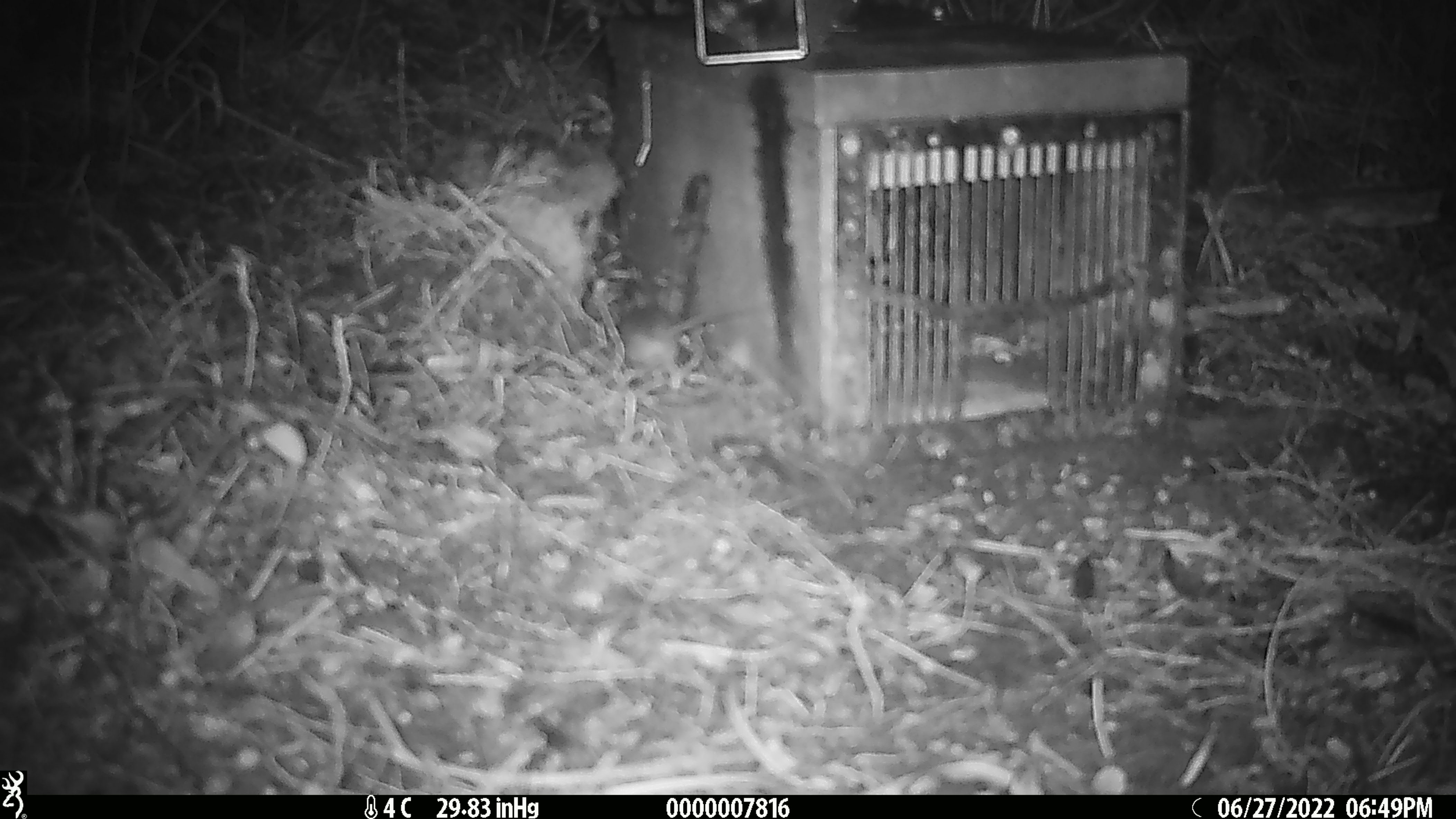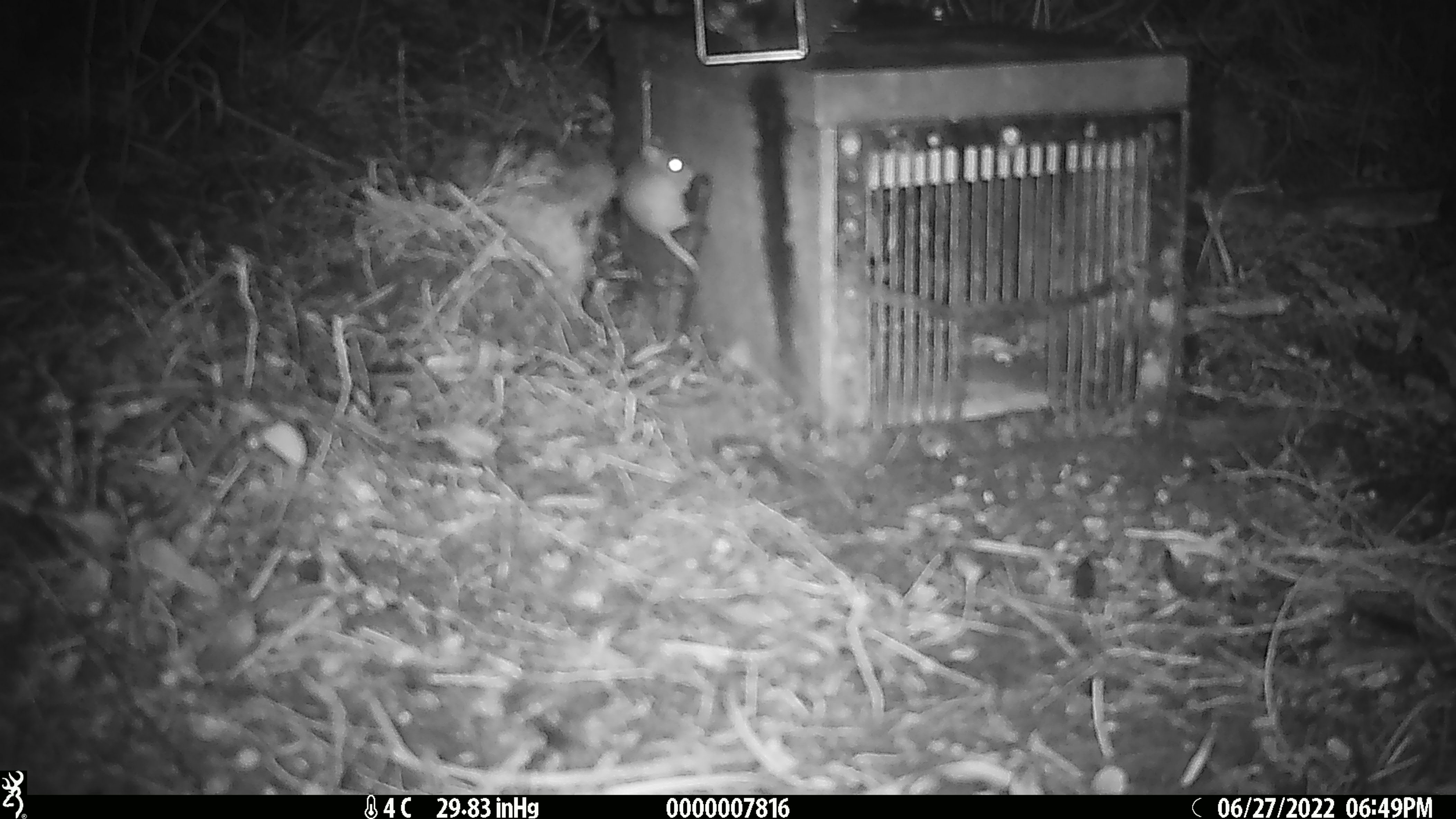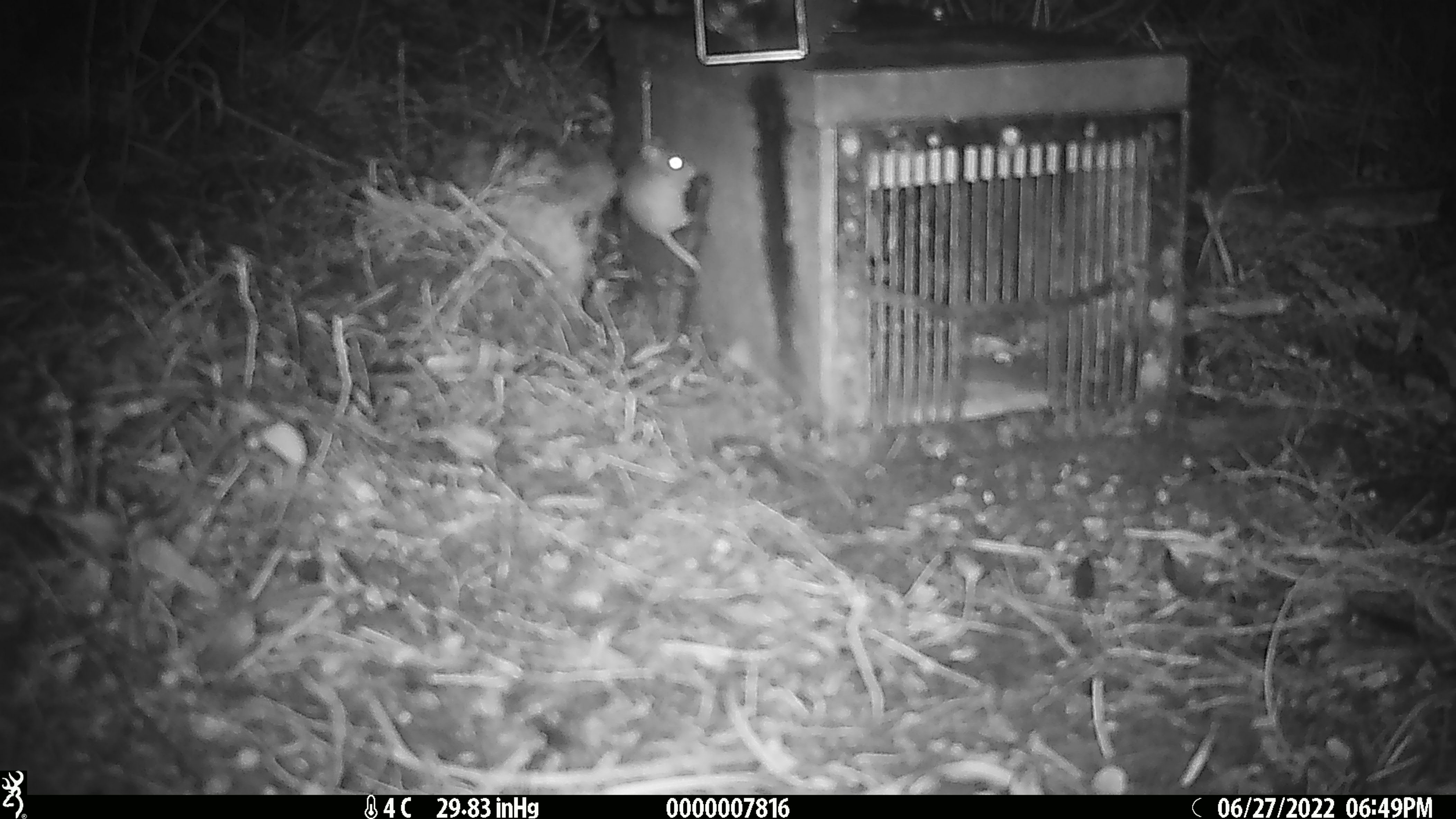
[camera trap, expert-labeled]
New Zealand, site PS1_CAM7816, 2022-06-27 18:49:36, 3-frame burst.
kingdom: Animalia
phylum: Chordata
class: Mammalia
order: Rodentia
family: Muridae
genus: Mus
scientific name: Mus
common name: mouse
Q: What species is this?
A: Mouse (Mus).